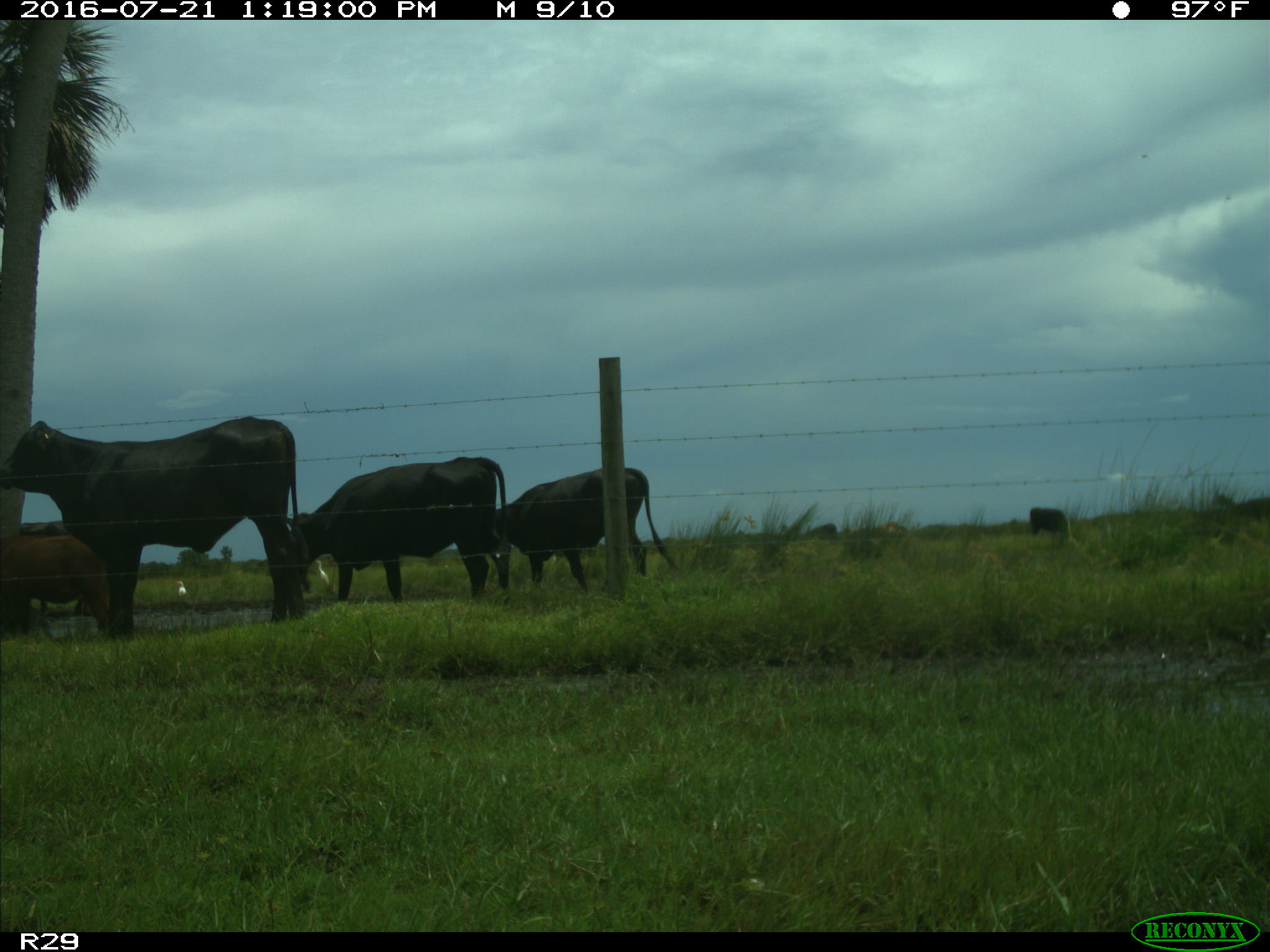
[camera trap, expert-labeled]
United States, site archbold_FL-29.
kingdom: Animalia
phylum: Chordata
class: Mammalia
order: Artiodactyla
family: Bovidae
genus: Bos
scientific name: Bos taurus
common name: domestic cow